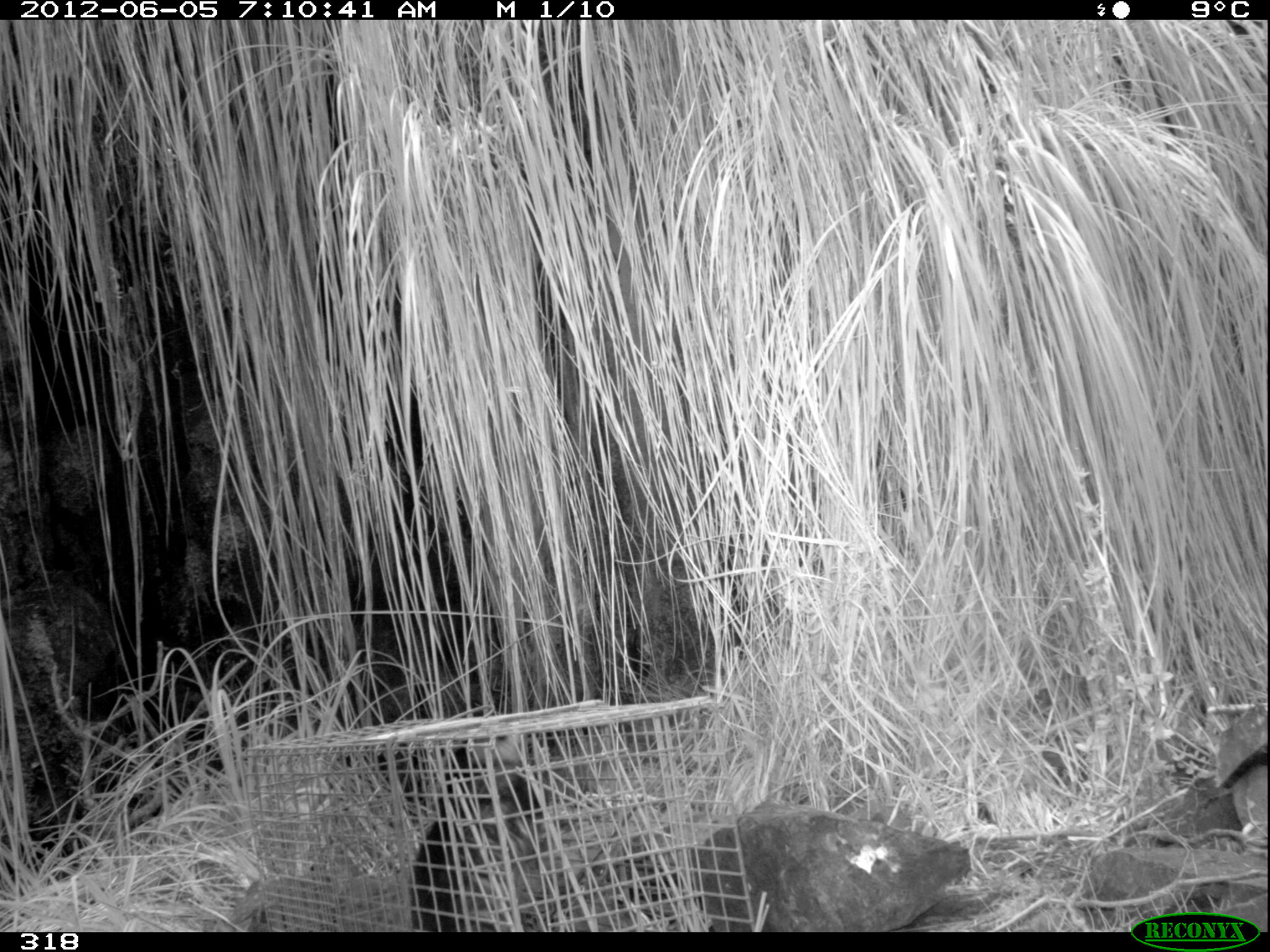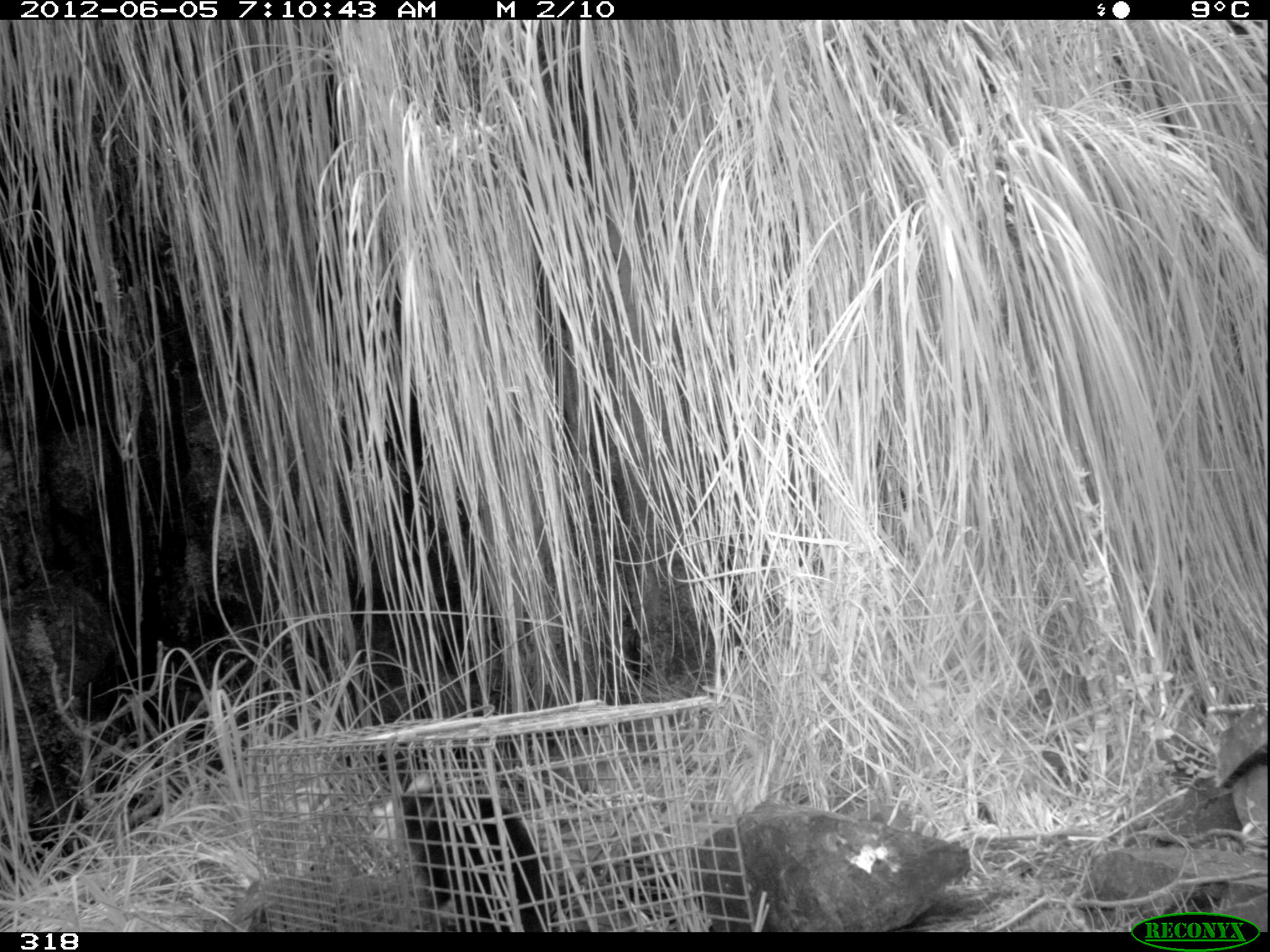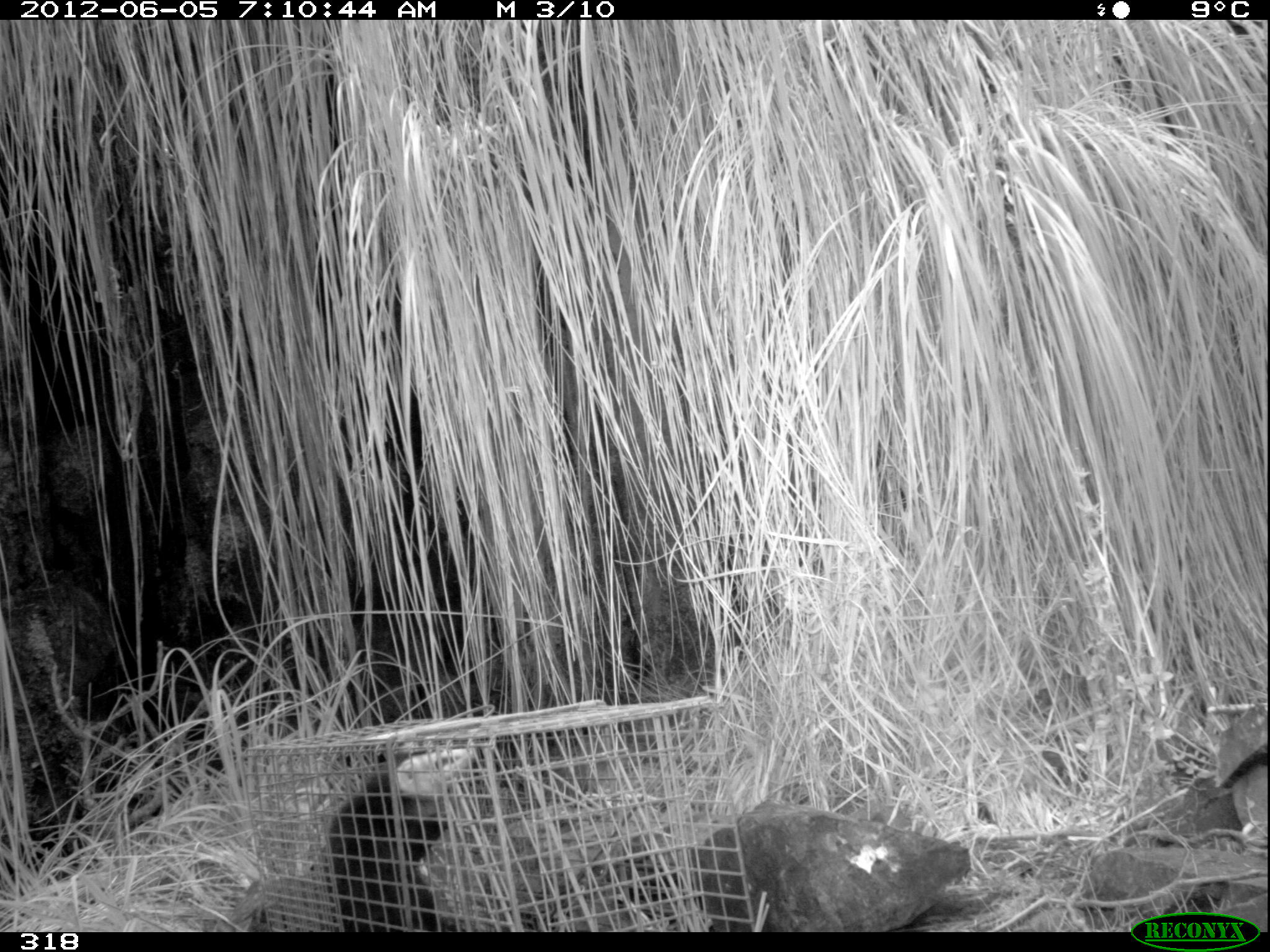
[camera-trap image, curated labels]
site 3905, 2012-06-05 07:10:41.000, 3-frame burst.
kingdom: Animalia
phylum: Chordata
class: Mammalia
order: Didelphimorphia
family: Didelphidae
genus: Didelphis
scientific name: Didelphis pernigra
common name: andean white-eared opossum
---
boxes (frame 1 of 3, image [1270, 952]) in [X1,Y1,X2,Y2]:
didelphis pernigra: [404,746,569,931]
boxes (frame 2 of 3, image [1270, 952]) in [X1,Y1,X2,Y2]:
didelphis pernigra: [375,774,554,931]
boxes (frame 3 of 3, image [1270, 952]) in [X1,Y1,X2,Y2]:
didelphis pernigra: [316,746,477,931]